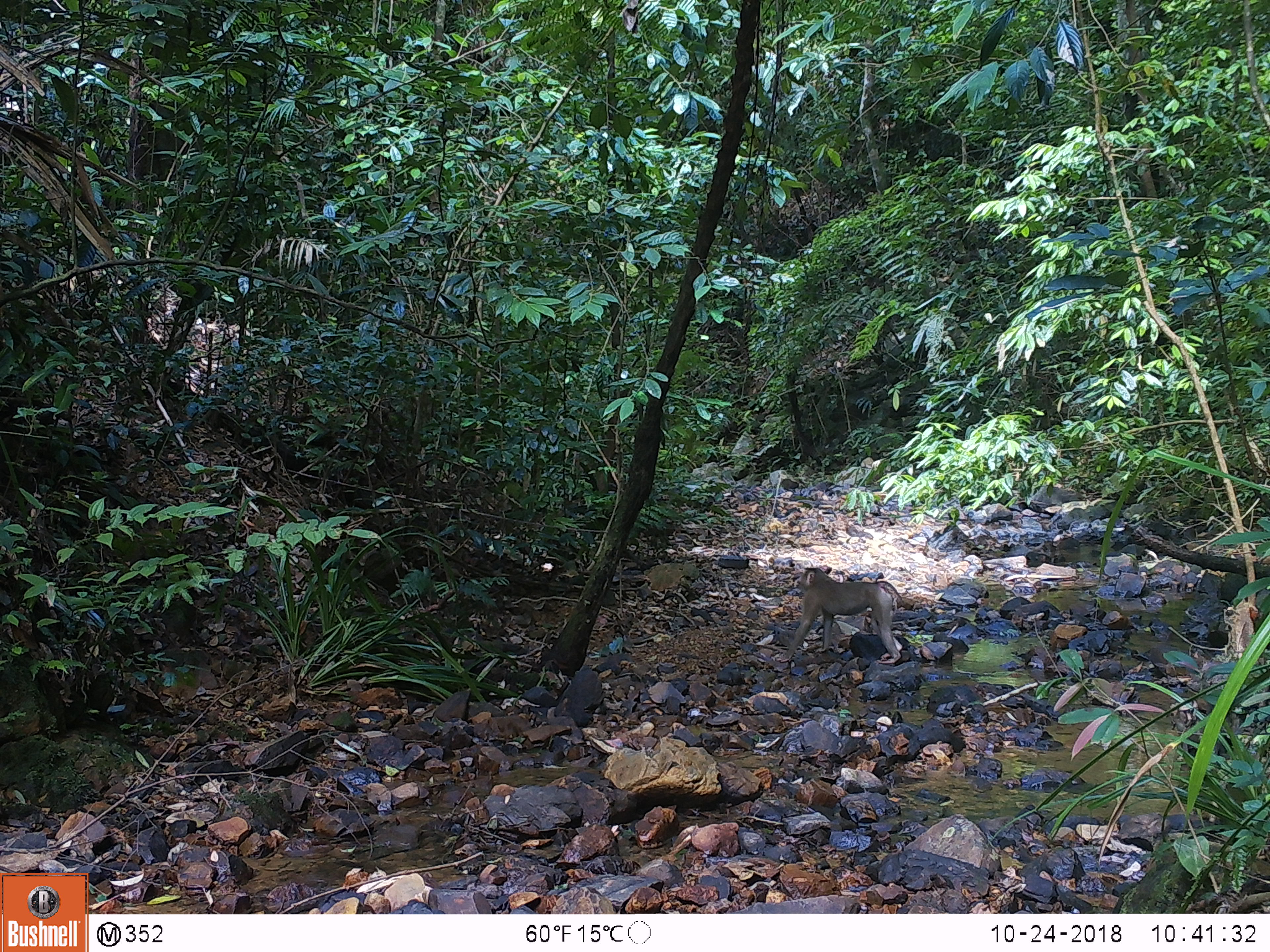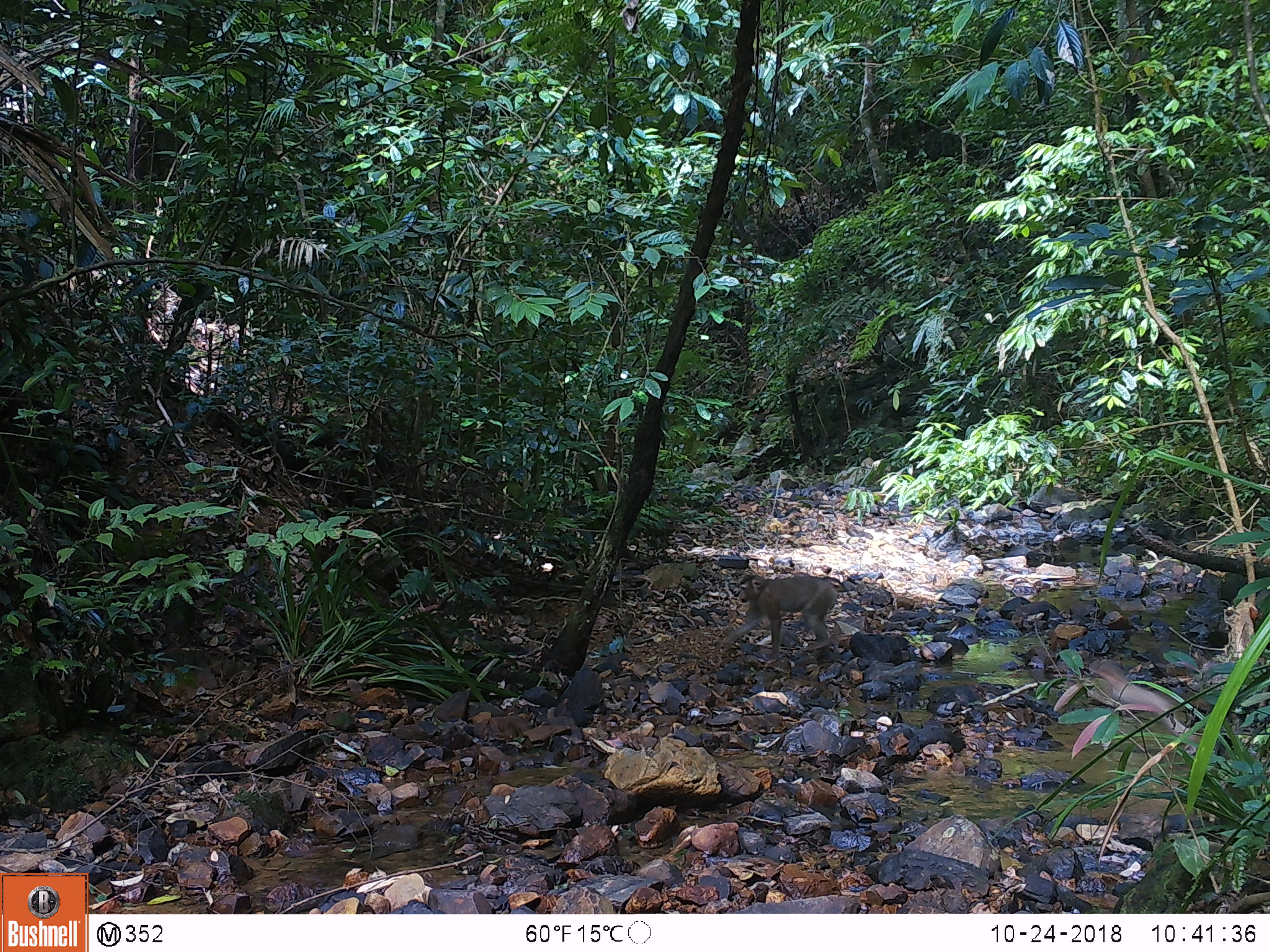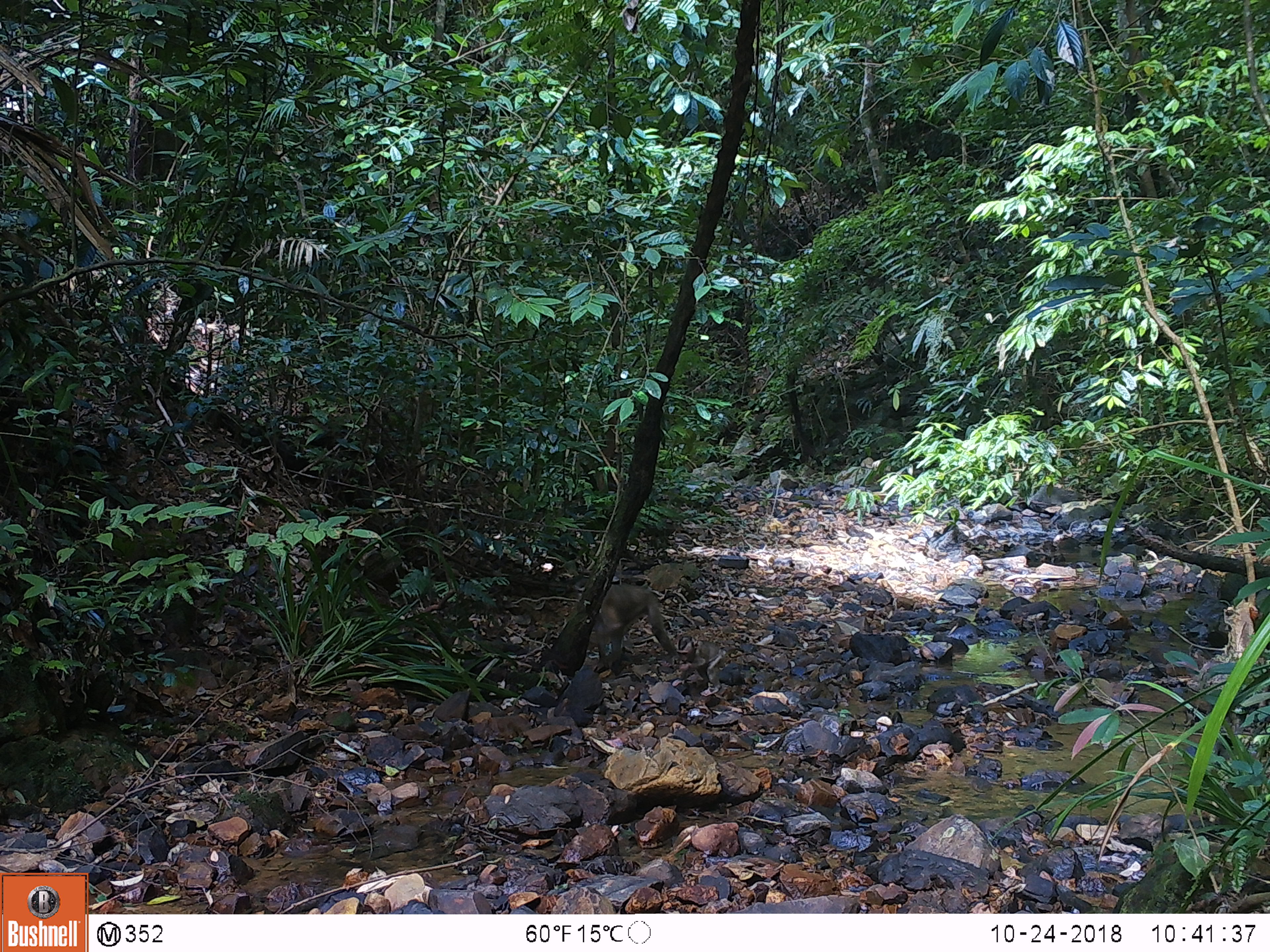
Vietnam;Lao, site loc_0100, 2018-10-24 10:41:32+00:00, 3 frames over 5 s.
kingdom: Animalia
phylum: Chordata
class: Mammalia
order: Primates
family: Cercopithecidae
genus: Macaca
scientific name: Macaca nemestrina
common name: pig-tailed macaque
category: pig tailed macaque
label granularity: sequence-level